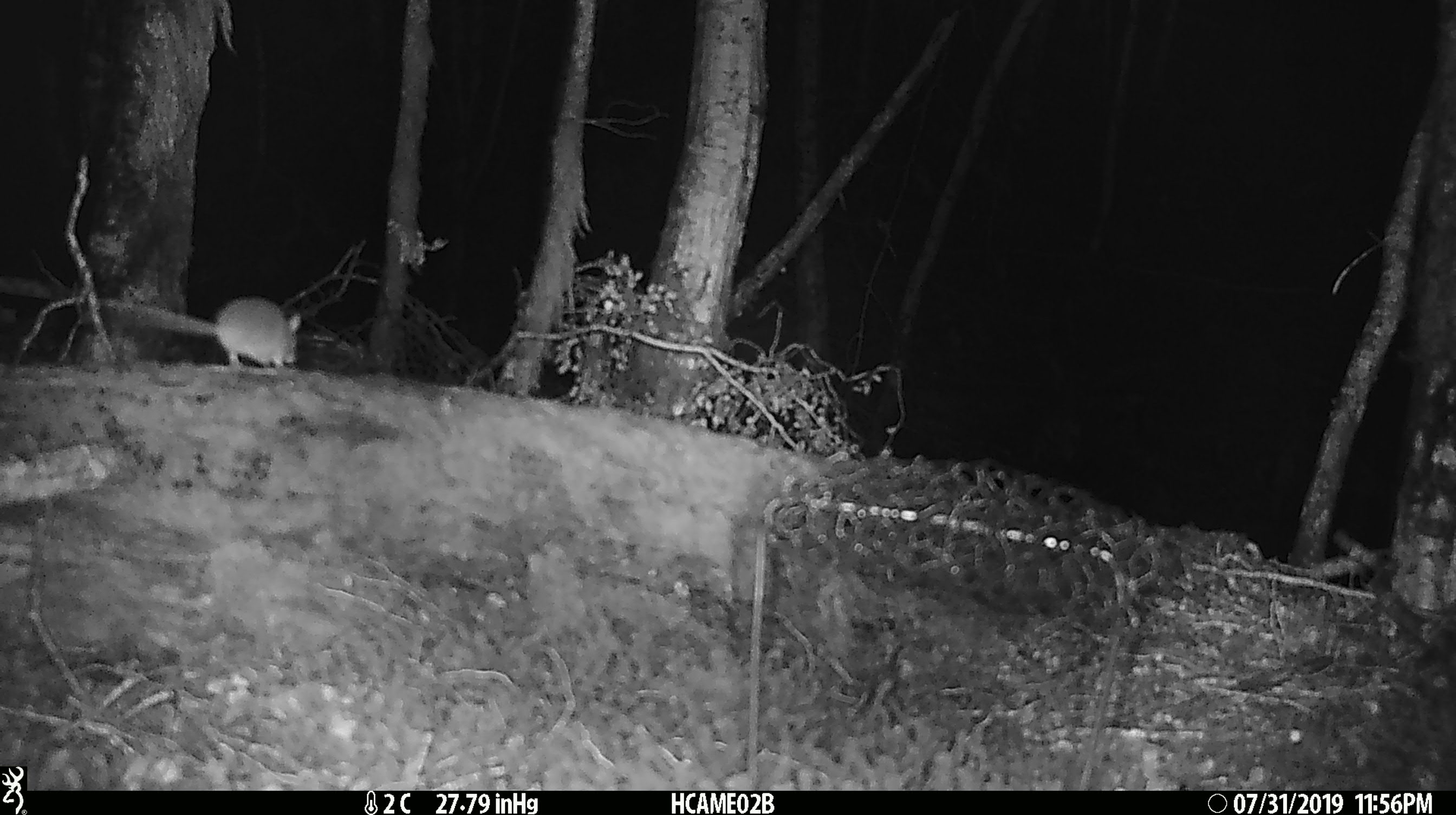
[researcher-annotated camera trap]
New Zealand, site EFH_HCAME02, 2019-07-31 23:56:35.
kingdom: Animalia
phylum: Chordata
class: Mammalia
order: Rodentia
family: Muridae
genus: Mus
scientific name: Mus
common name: mouse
Mouse (Mus).